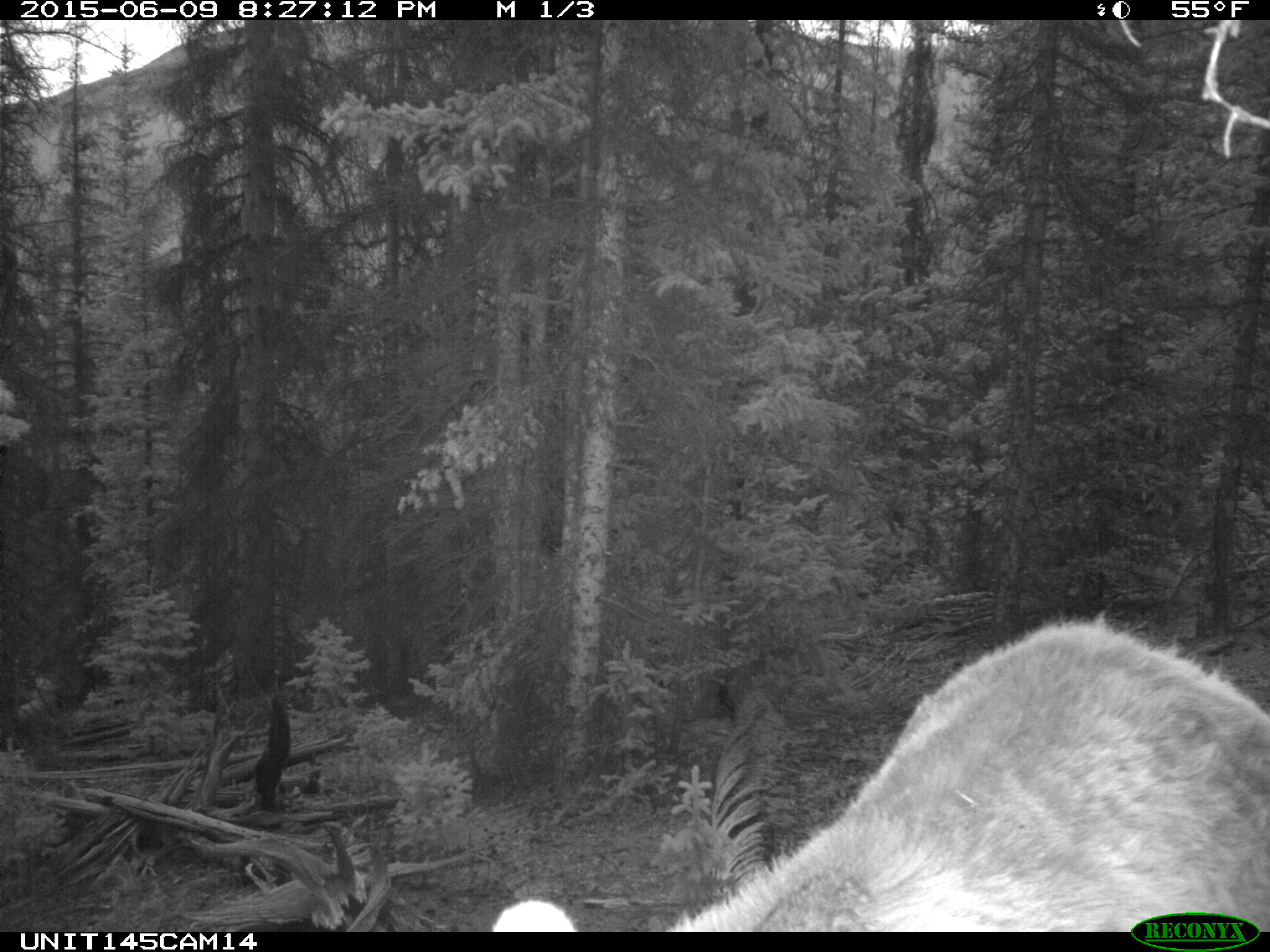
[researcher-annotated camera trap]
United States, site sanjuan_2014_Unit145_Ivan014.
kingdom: Animalia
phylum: Chordata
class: Mammalia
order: Artiodactyla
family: Cervidae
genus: Cervus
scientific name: Cervus elaphus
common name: red deer